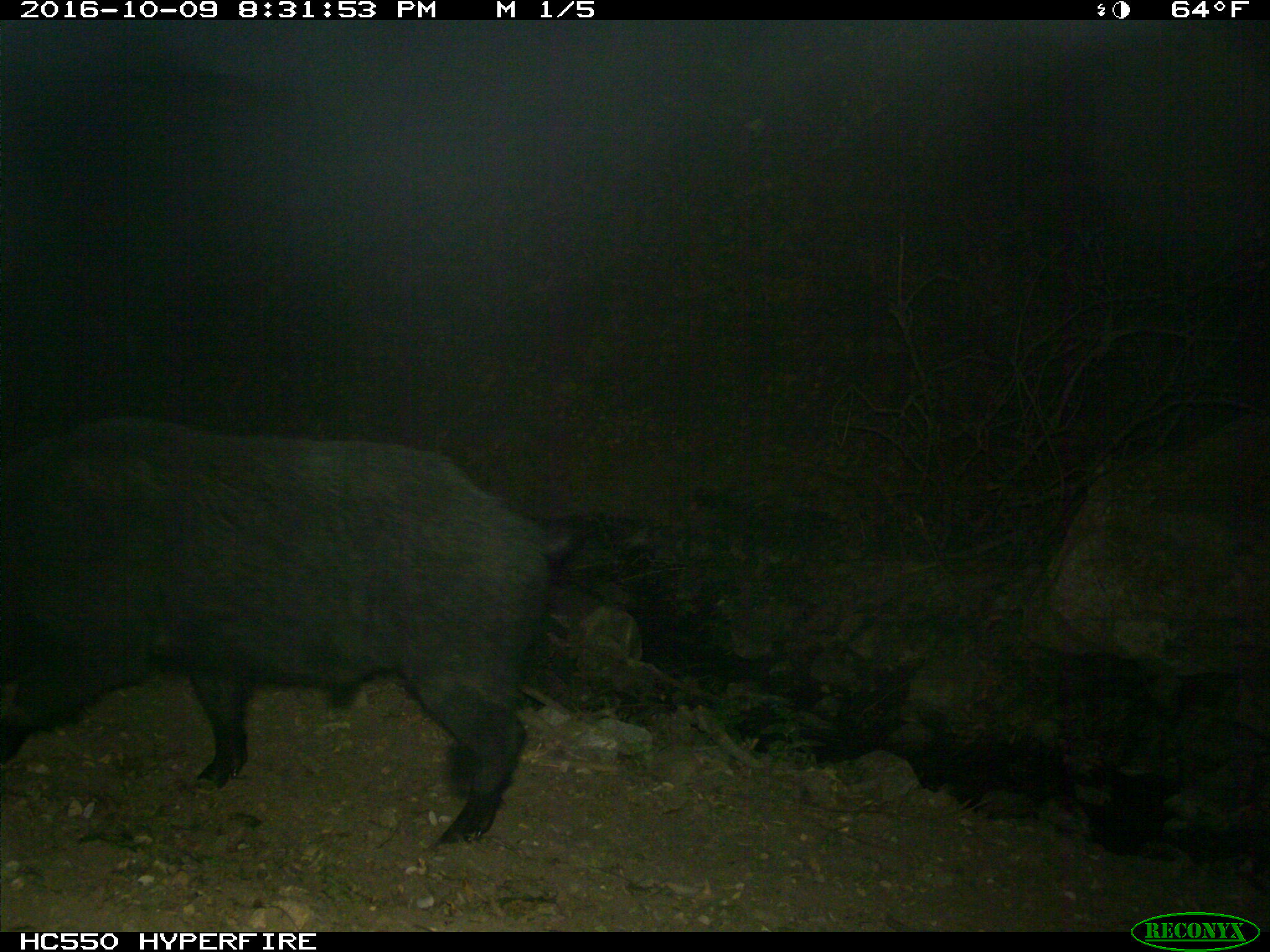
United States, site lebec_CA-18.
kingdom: Animalia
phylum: Chordata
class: Mammalia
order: Artiodactyla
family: Suidae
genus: Sus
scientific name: Sus scrofa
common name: wild boar